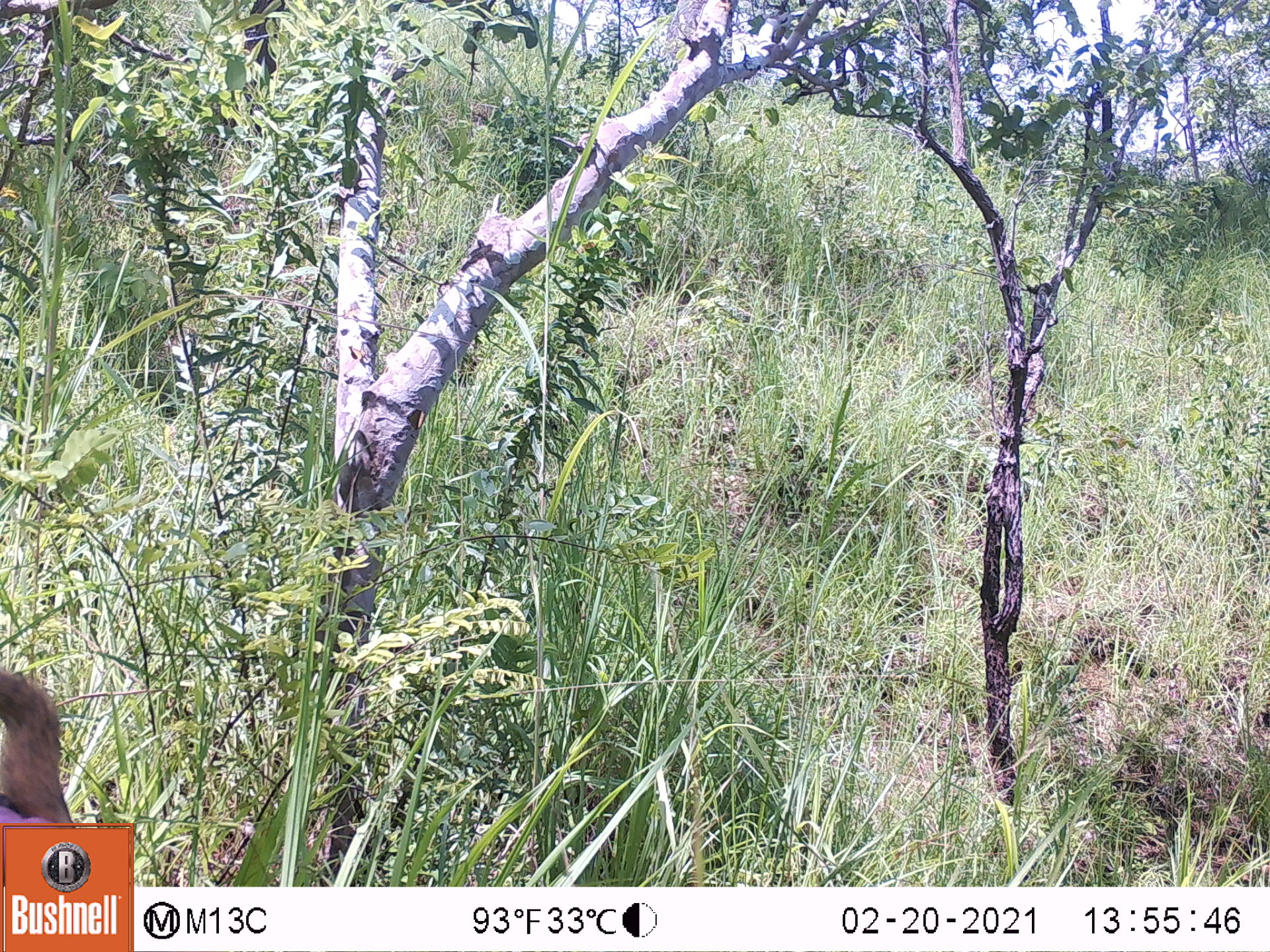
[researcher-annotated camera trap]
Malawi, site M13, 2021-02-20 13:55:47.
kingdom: Animalia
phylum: Chordata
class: Mammalia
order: Primates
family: Cercopithecidae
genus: Papio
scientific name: Papio cynocephalus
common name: yellow baboon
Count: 1.